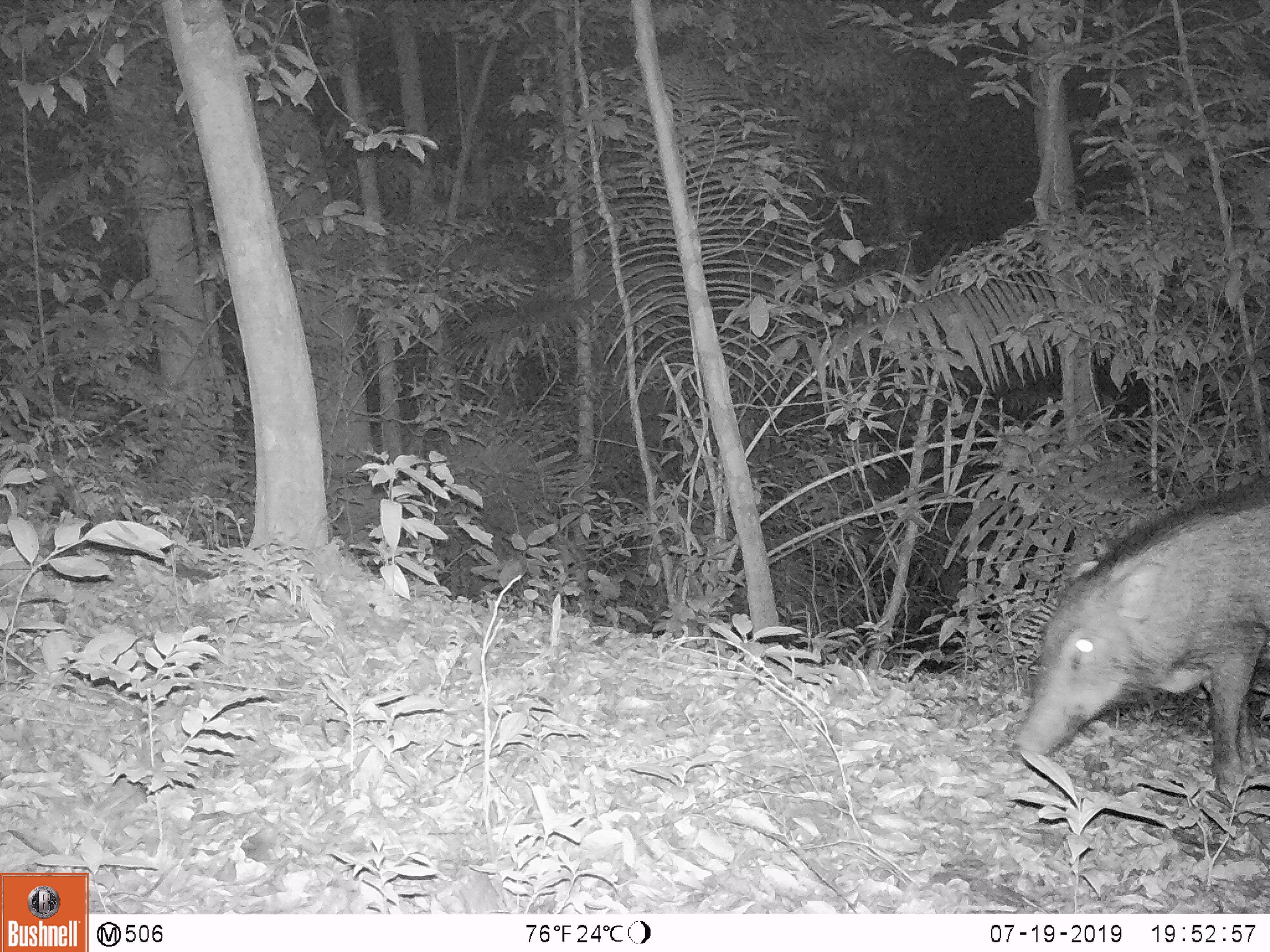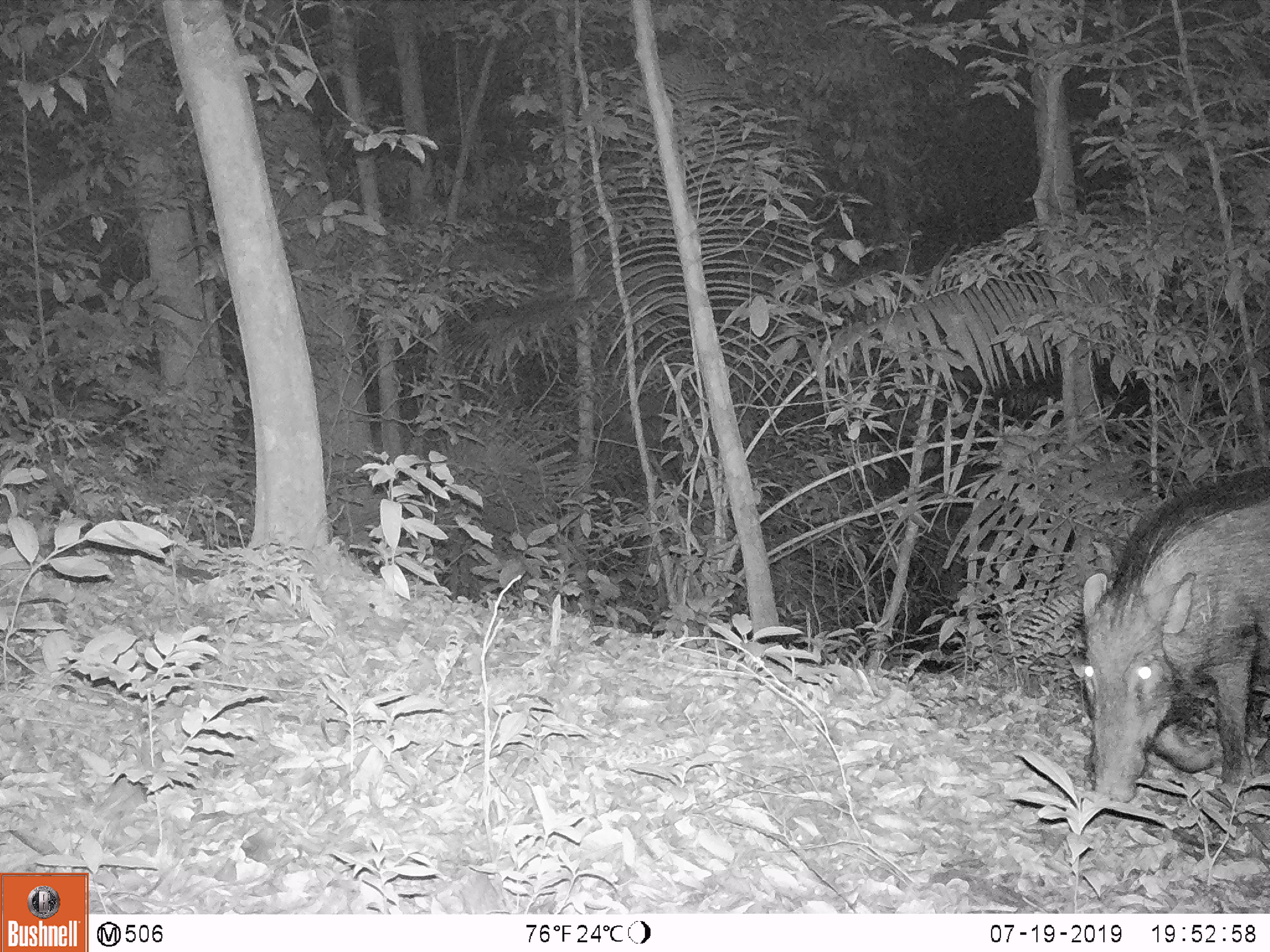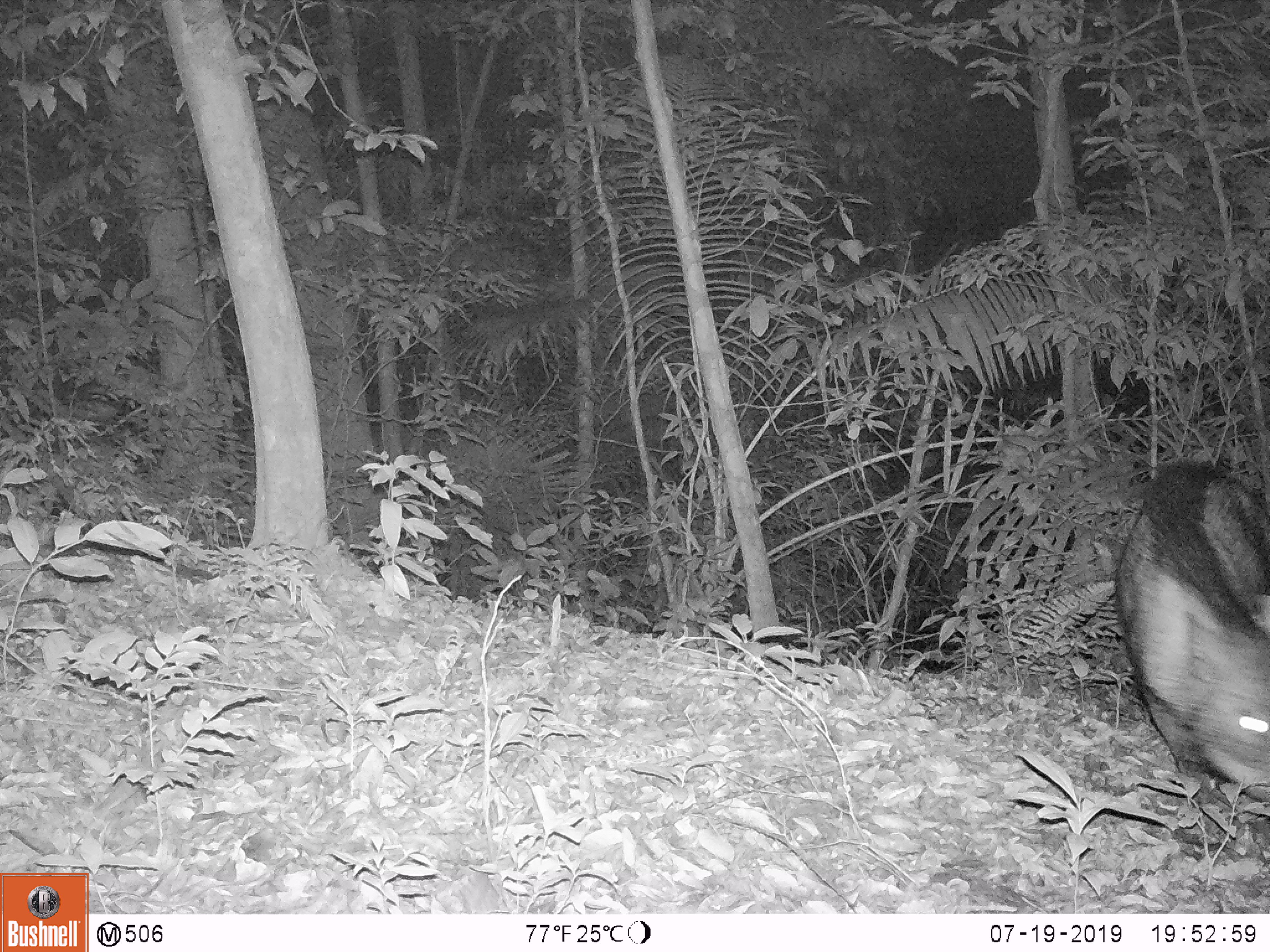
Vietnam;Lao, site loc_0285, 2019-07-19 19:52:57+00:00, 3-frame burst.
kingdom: Animalia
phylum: Chordata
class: Mammalia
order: Artiodactyla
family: Suidae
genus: Sus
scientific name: Sus scrofa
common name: eurasian wild pig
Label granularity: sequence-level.